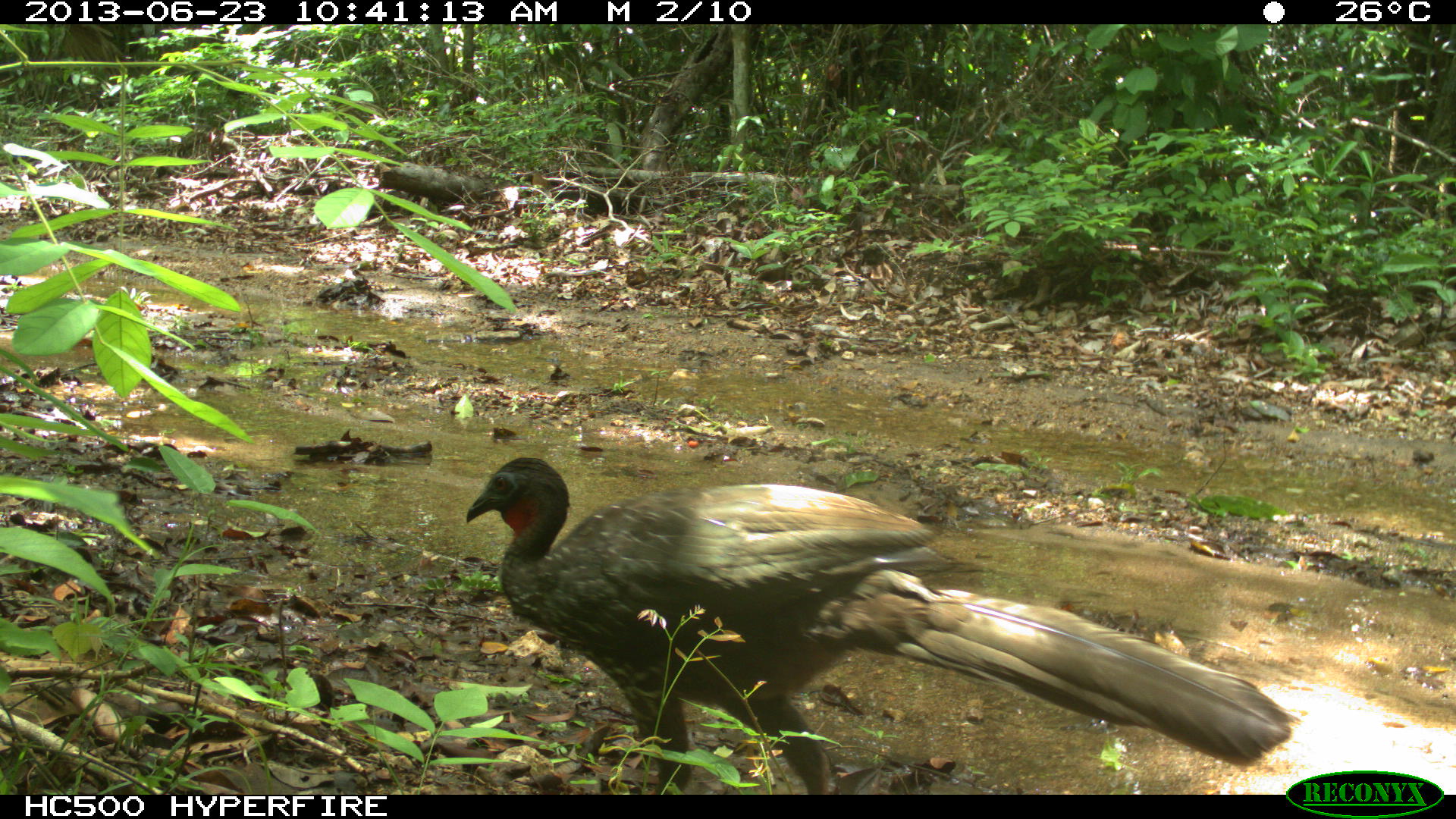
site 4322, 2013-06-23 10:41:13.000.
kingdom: Animalia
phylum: Chordata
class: Aves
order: Galliformes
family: Cracidae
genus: Penelope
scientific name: Penelope purpurascens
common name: crested guan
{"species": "Penelope purpurascens (crested guan)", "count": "1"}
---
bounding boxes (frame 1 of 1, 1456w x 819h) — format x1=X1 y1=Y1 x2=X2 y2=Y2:
penelope purpurascens: x1=462 y1=455 x2=1301 y2=795